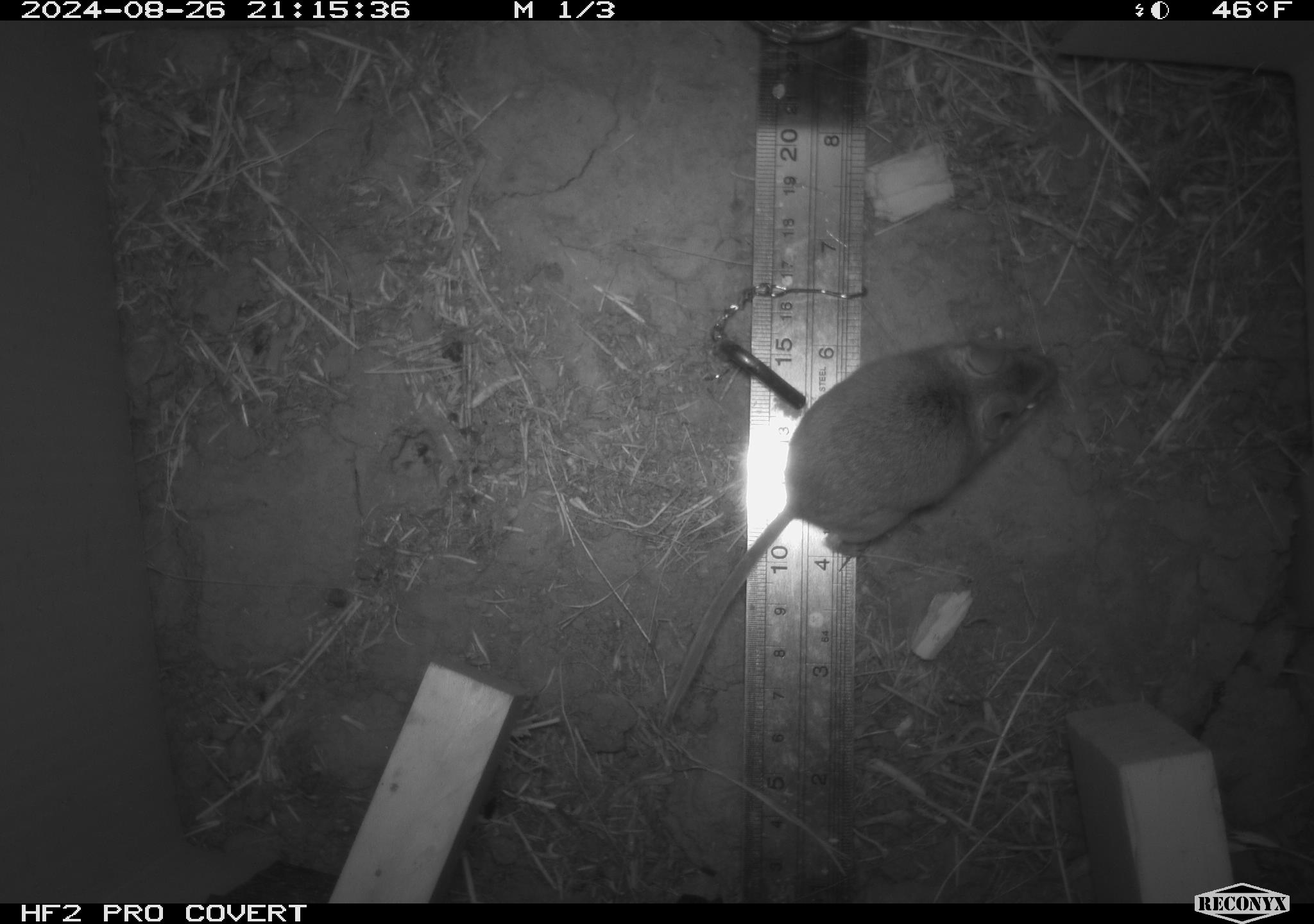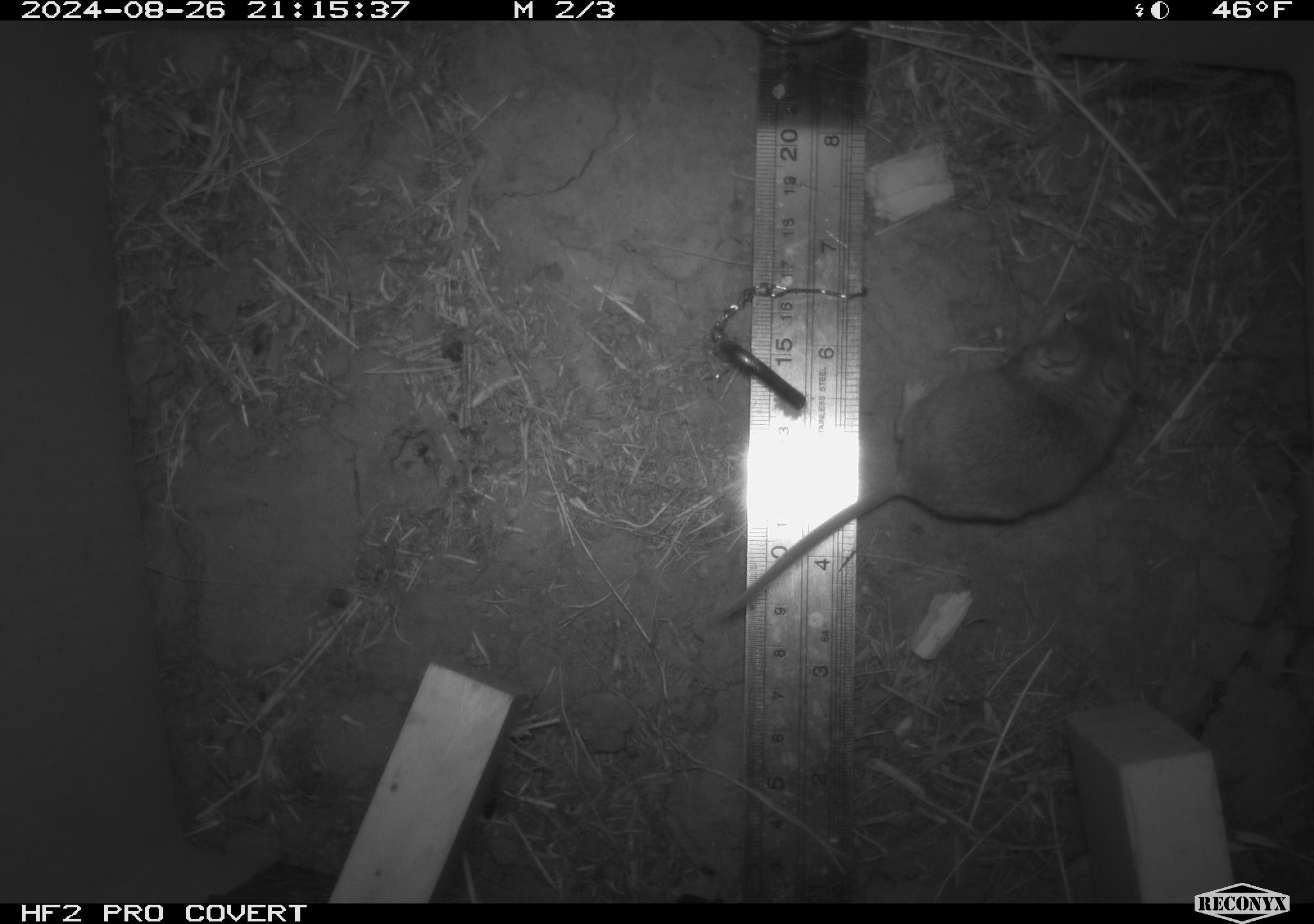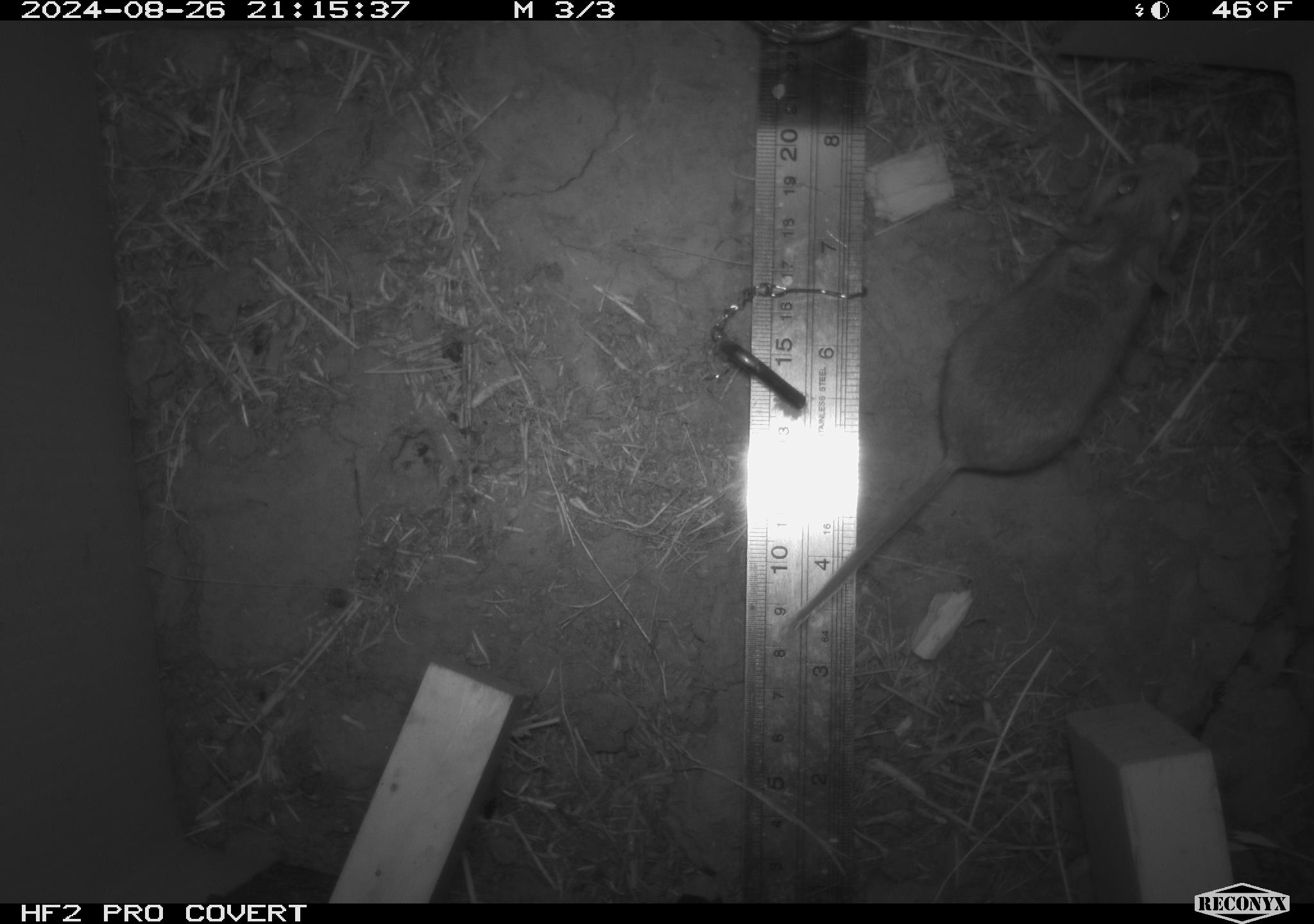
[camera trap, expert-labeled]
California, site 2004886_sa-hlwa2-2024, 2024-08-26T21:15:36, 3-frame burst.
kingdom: Animalia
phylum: Chordata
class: Mammalia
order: Rodentia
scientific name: Rodentia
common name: mouse species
Mouse species (Rodentia).